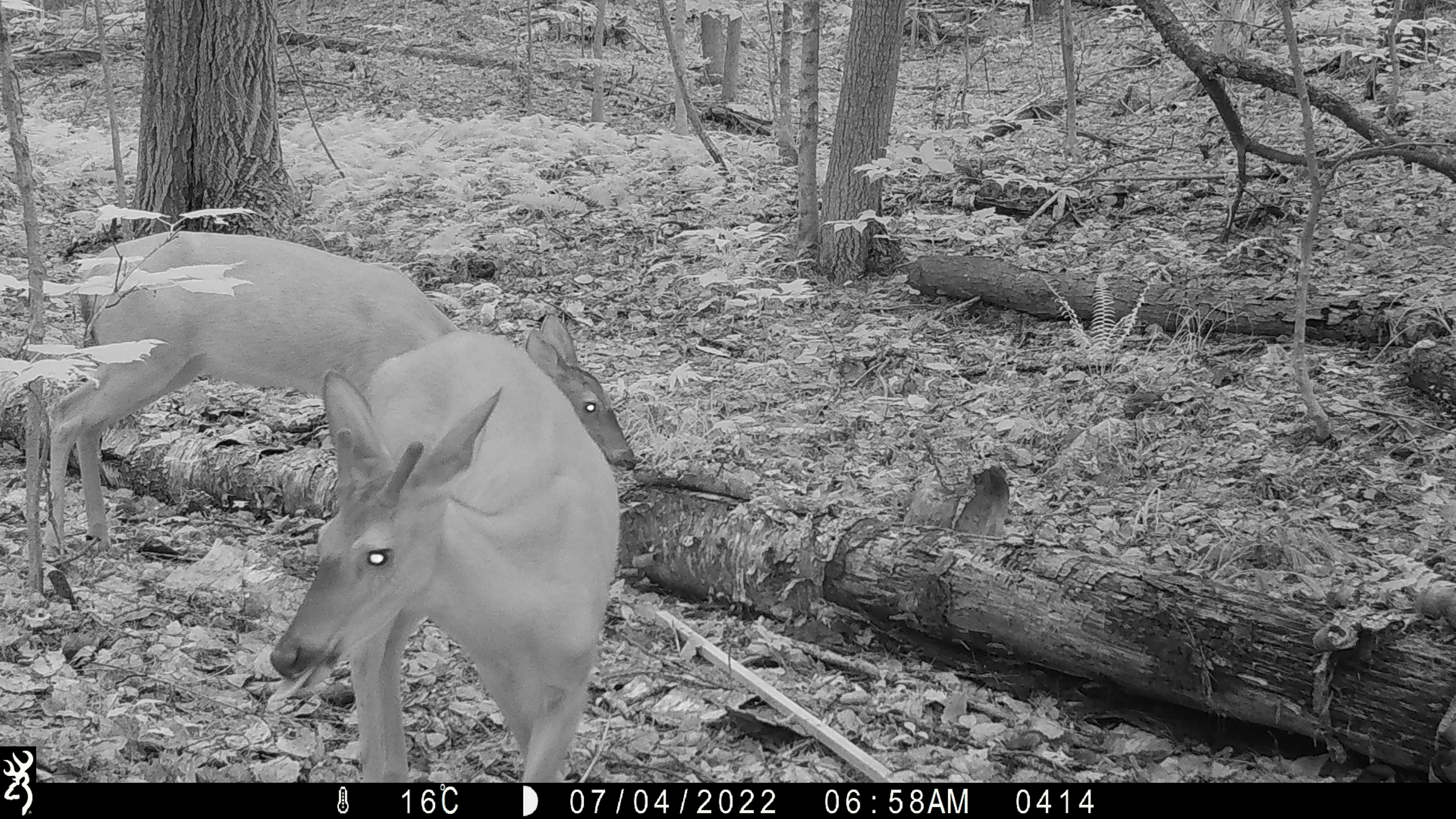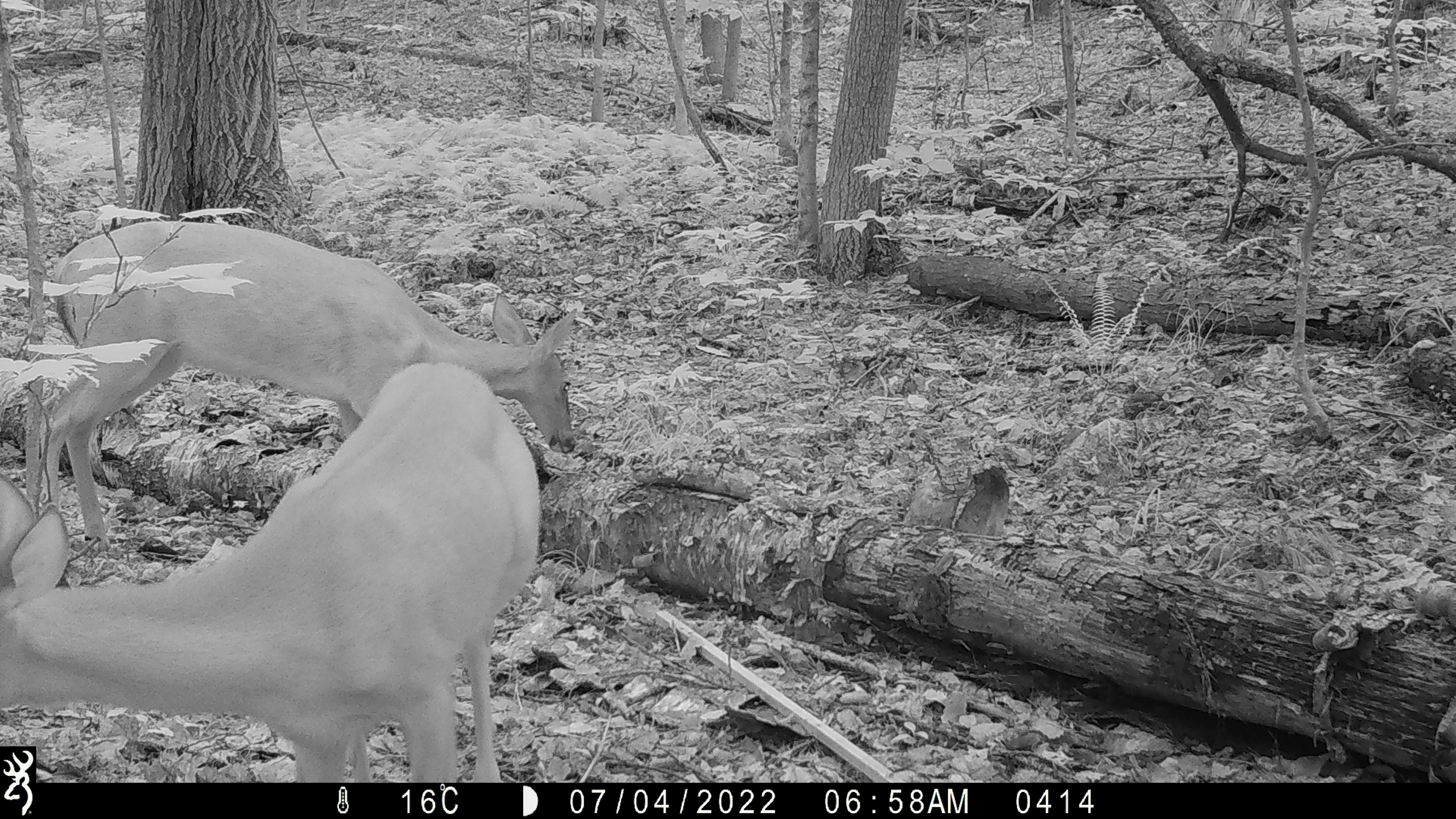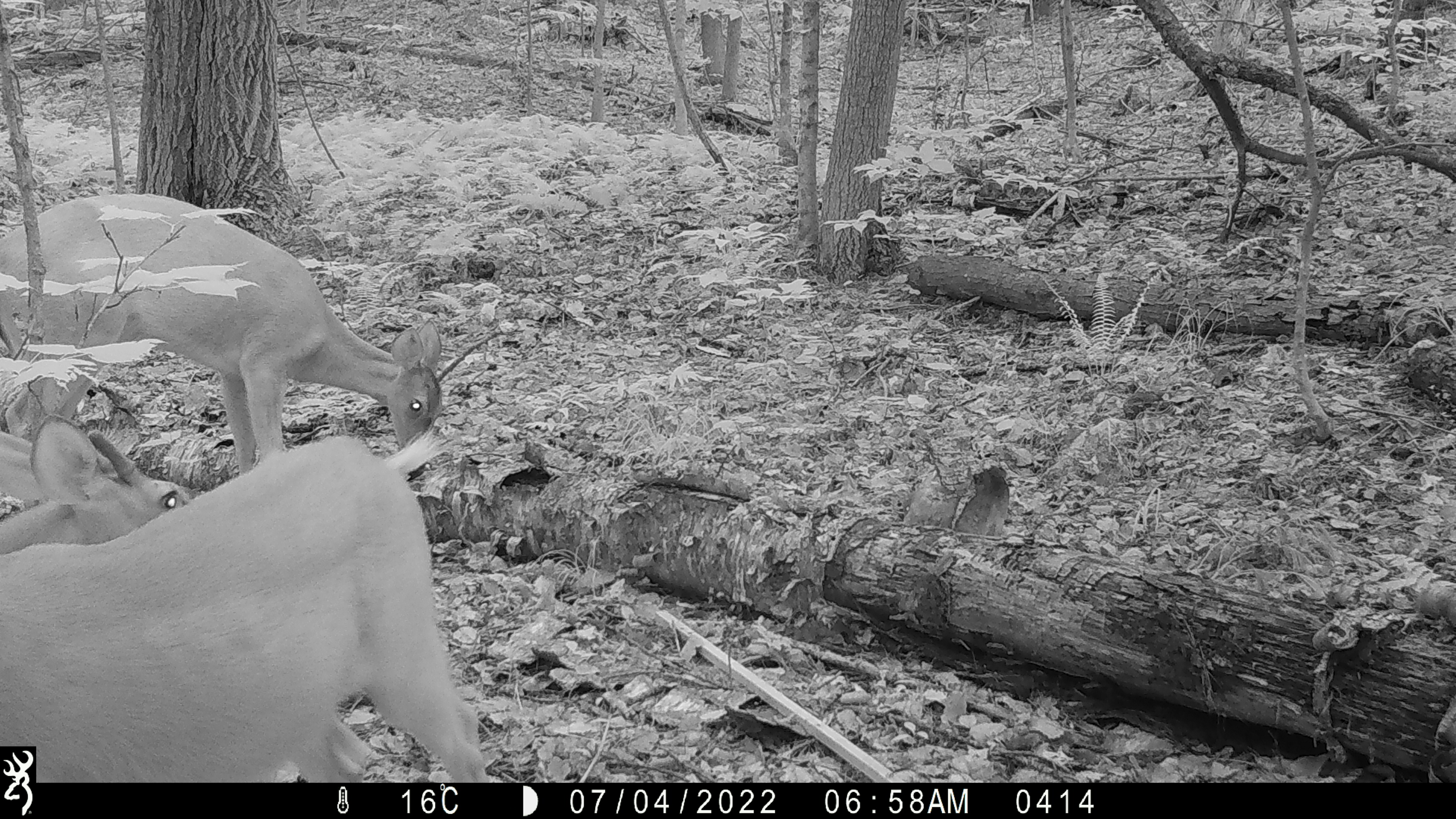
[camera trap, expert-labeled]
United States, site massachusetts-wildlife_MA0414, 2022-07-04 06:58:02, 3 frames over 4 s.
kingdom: Animalia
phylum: Chordata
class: Mammalia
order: Artiodactyla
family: Cervidae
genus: Odocoileus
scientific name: Odocoileus virginianus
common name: white-tailed deer